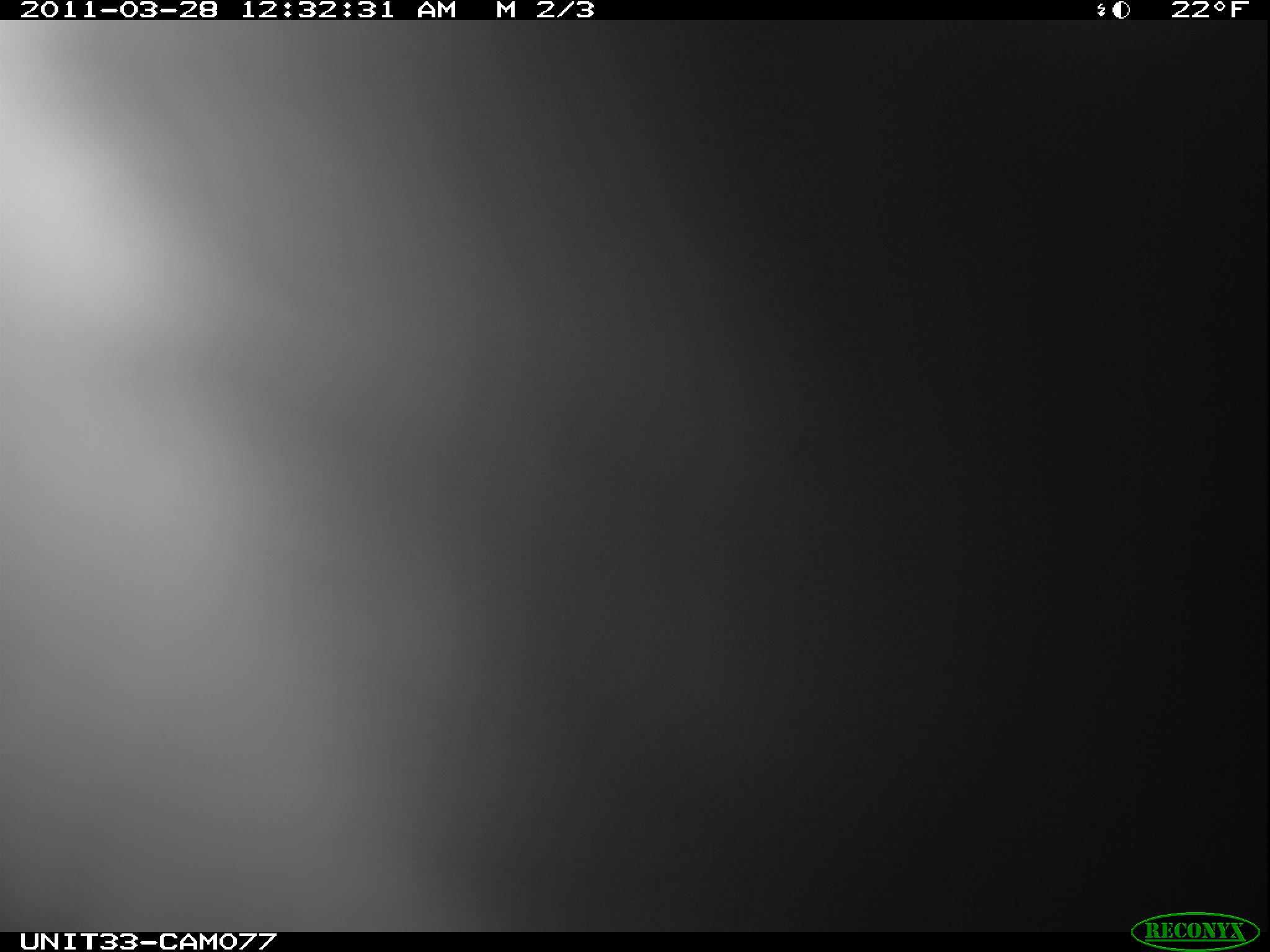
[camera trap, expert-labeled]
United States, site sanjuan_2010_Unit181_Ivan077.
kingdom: Animalia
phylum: Chordata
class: Mammalia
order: Lagomorpha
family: Leporidae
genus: Lepus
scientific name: Lepus americanus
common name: snowshoe hare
Lepus americanus (snowshoe hare).